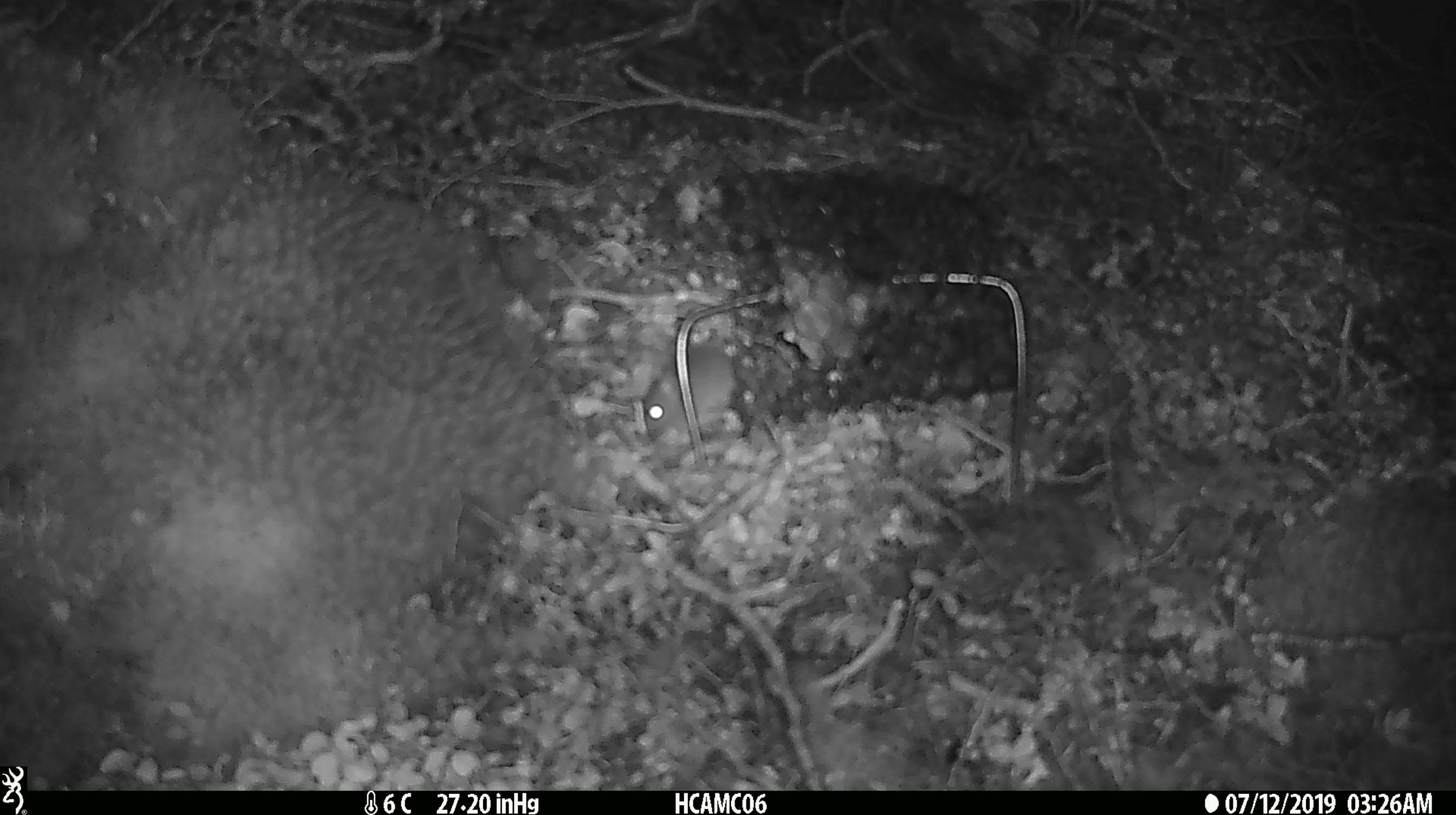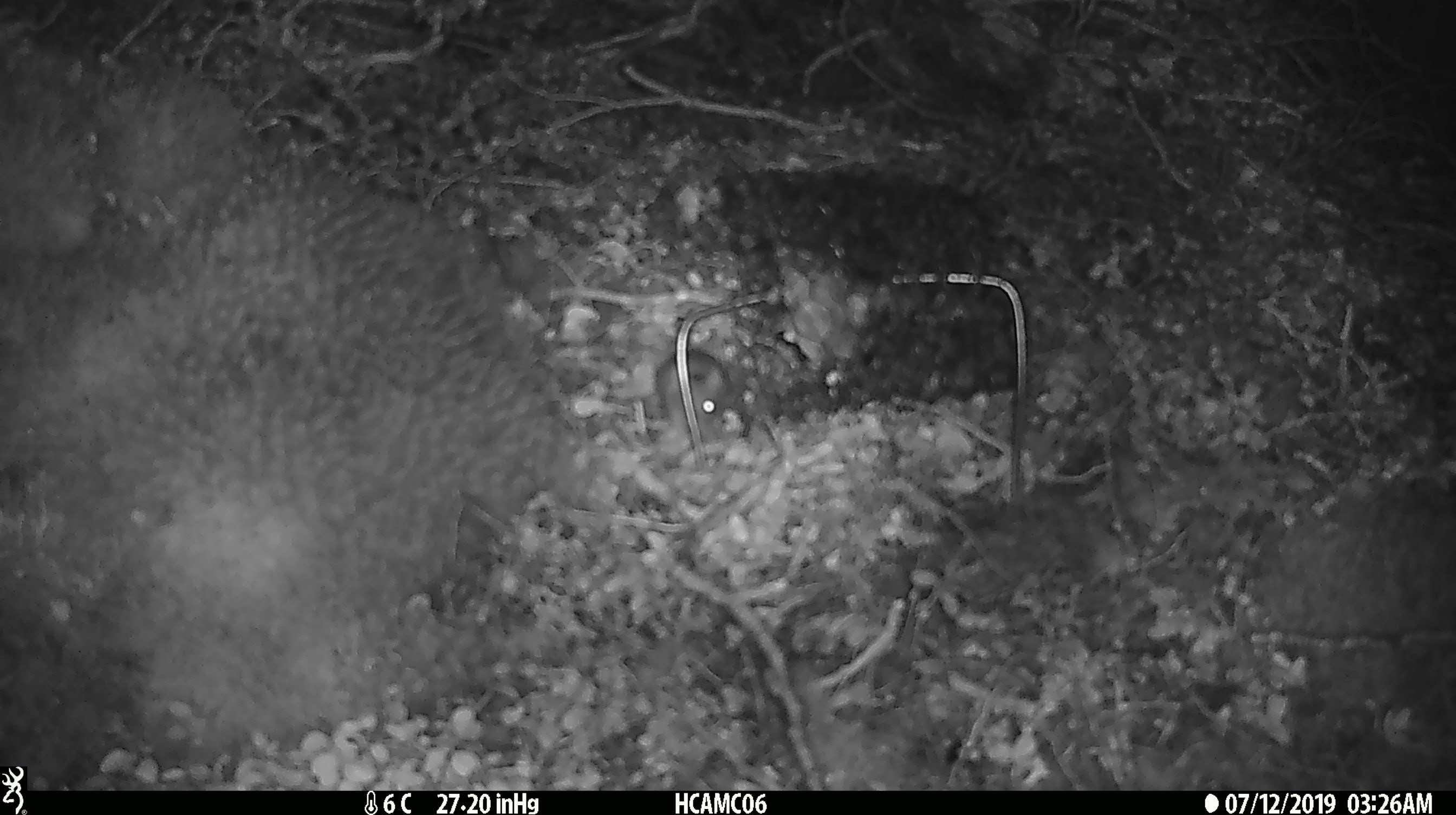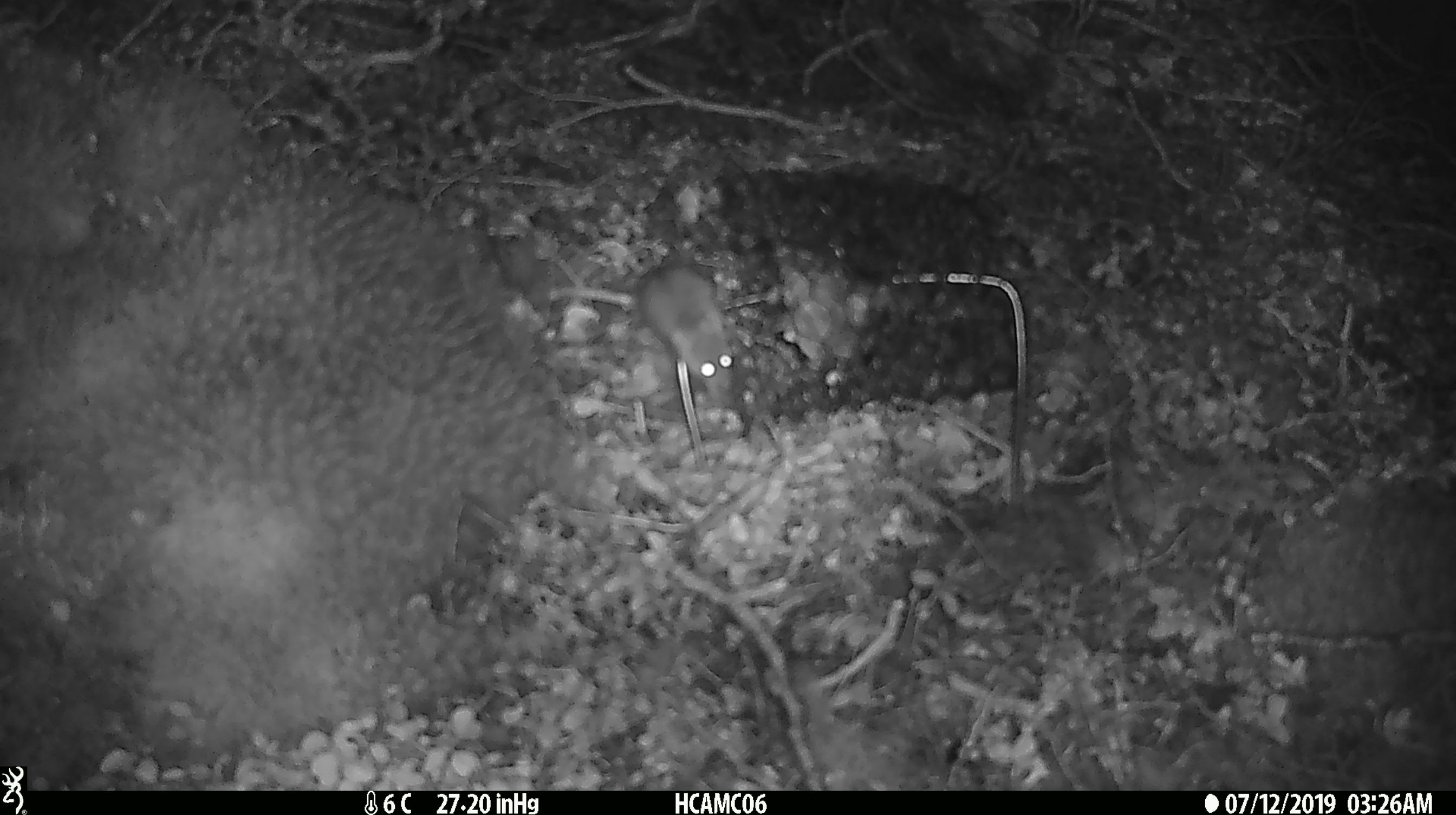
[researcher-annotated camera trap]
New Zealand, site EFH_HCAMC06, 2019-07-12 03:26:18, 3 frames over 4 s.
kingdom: Animalia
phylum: Chordata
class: Mammalia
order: Rodentia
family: Muridae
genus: Mus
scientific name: Mus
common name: mouse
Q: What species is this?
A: Mouse (Mus).